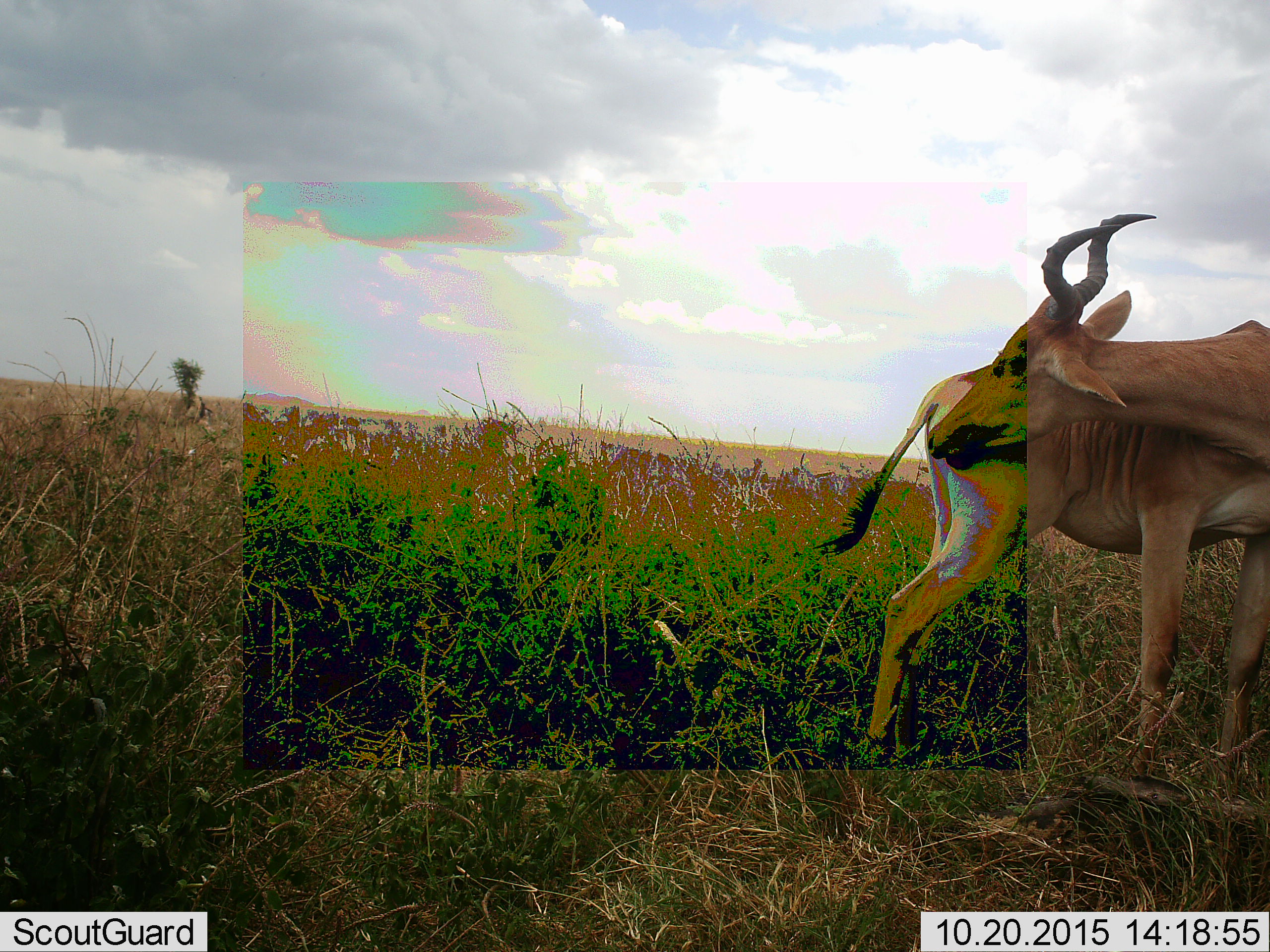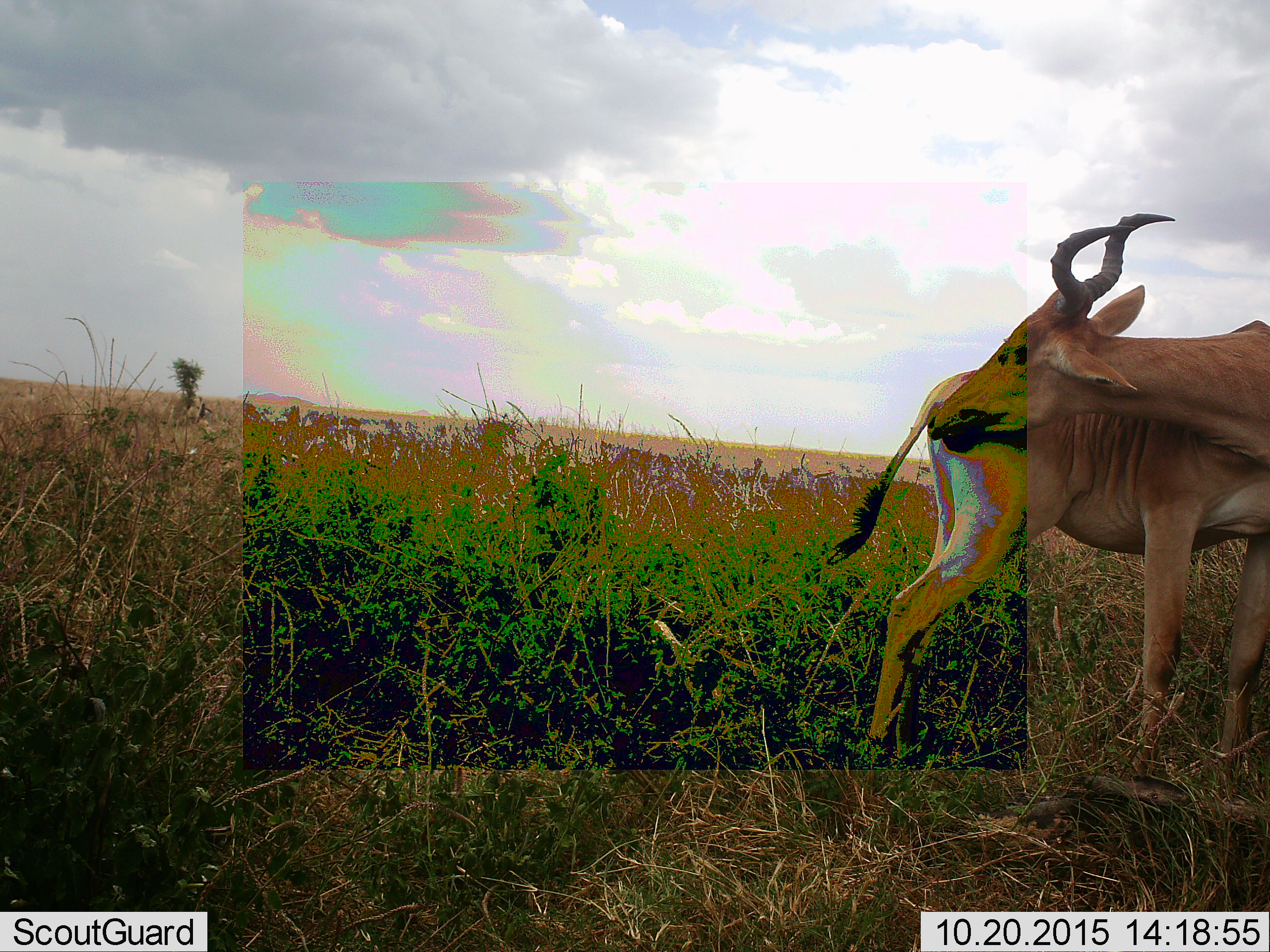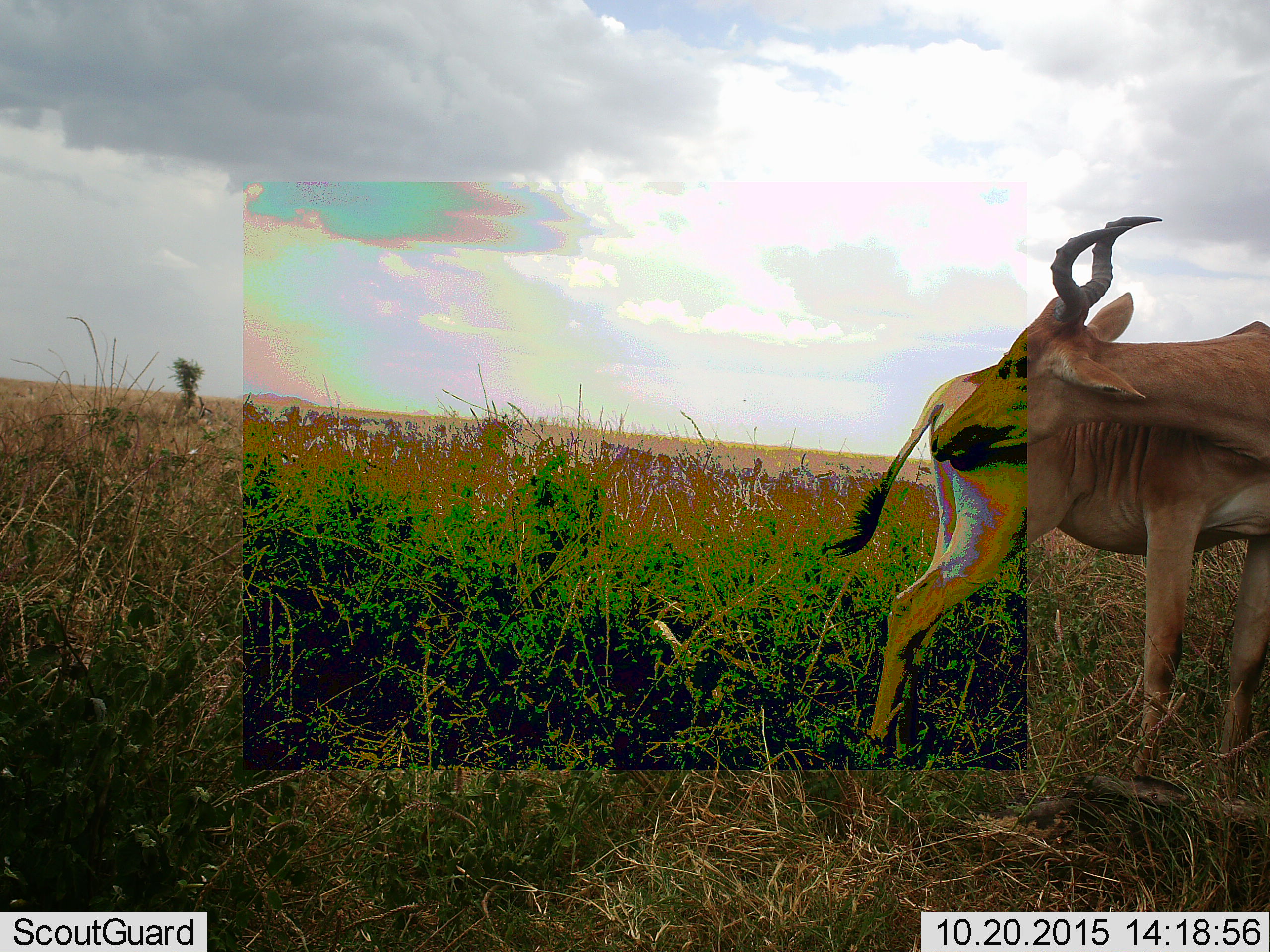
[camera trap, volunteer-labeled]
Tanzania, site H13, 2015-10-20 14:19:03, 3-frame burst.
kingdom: Animalia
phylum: Chordata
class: Mammalia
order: Artiodactyla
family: Bovidae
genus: Alcelaphus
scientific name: Alcelaphus buselaphus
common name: hartebeest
Hartebeest (Alcelaphus buselaphus), count 1. Behavior (volunteer vote fractions): standing 100%, resting 0%, moving 0%, interacting 10%. Young present (vote fraction): 0%. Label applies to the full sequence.